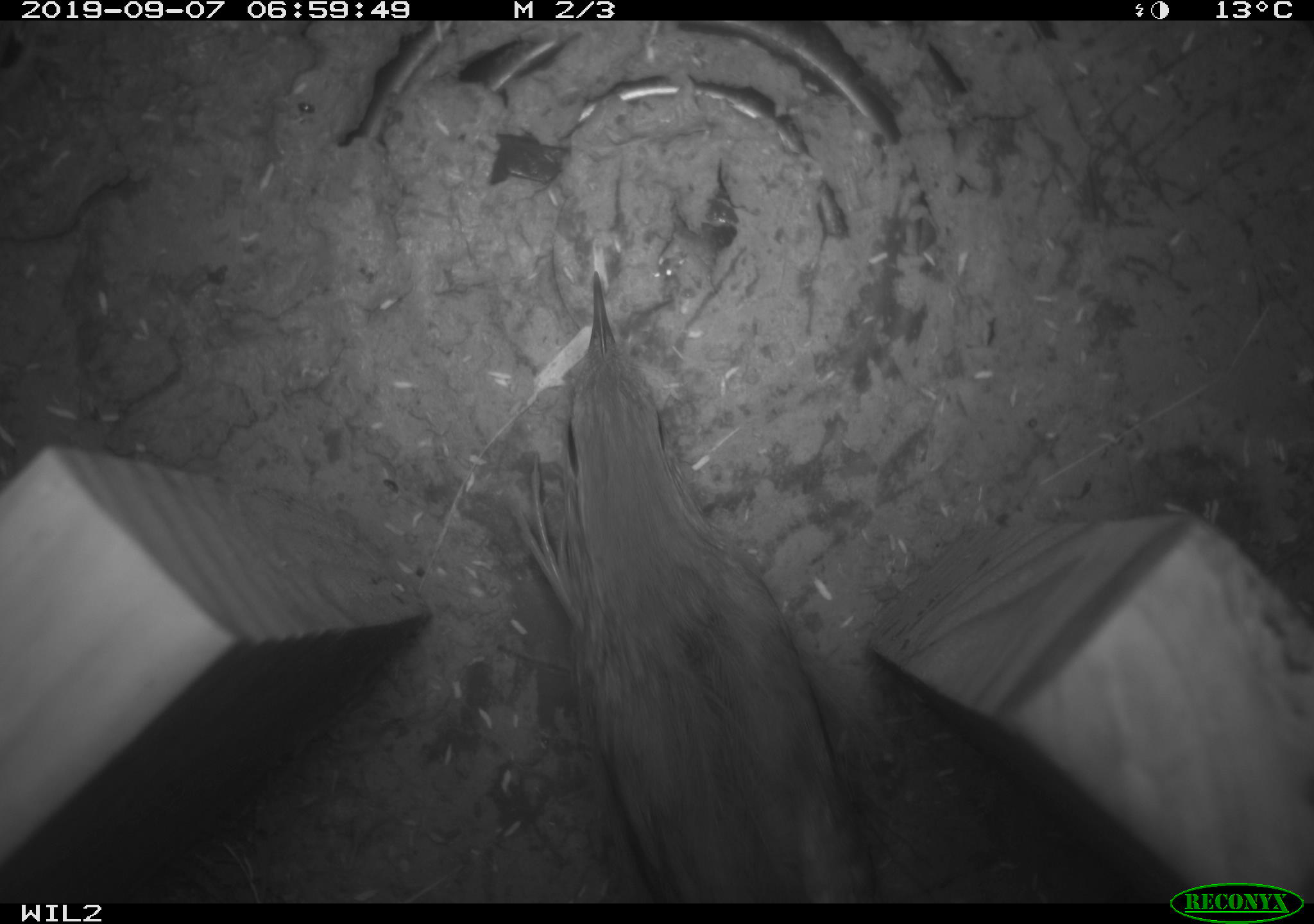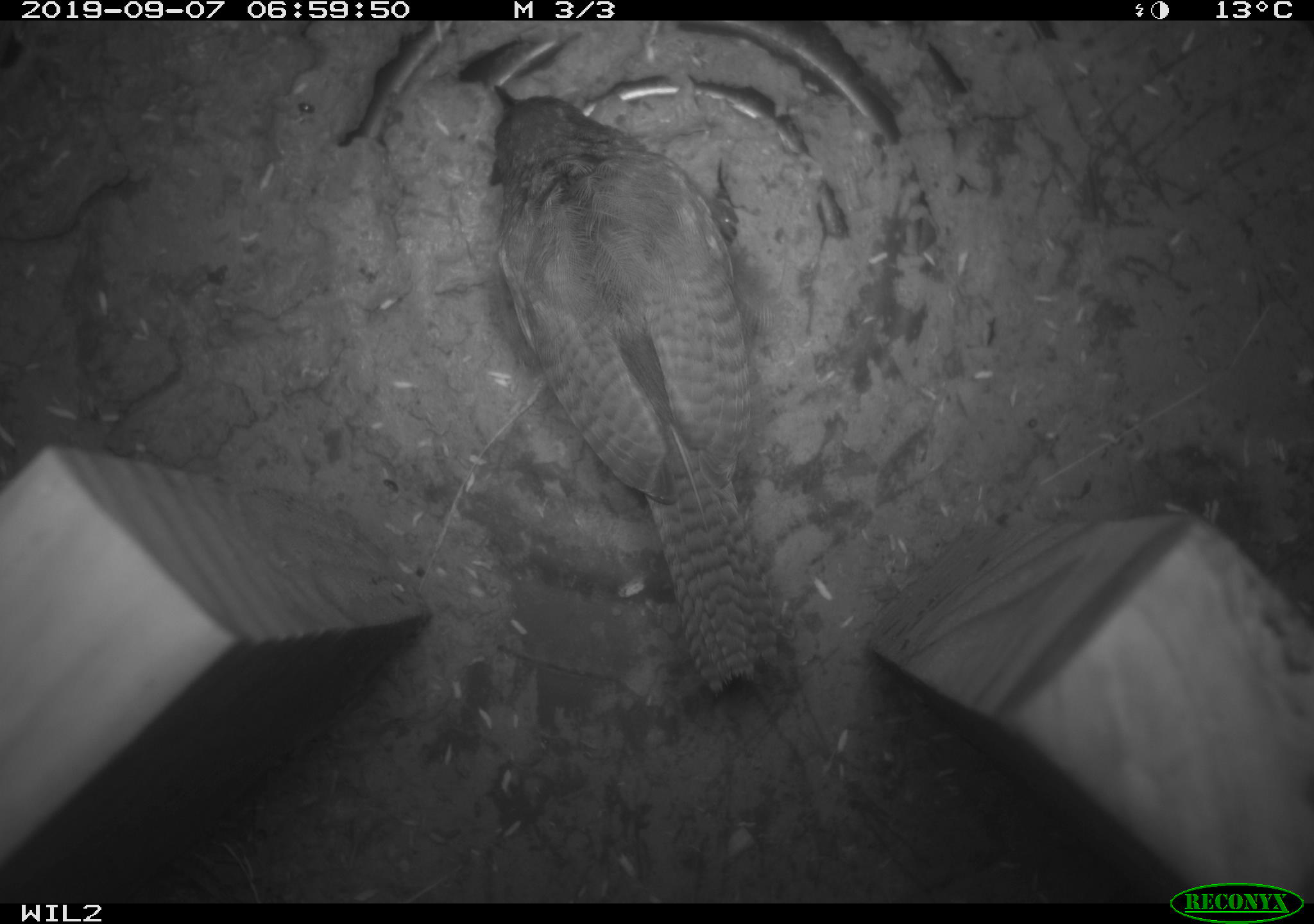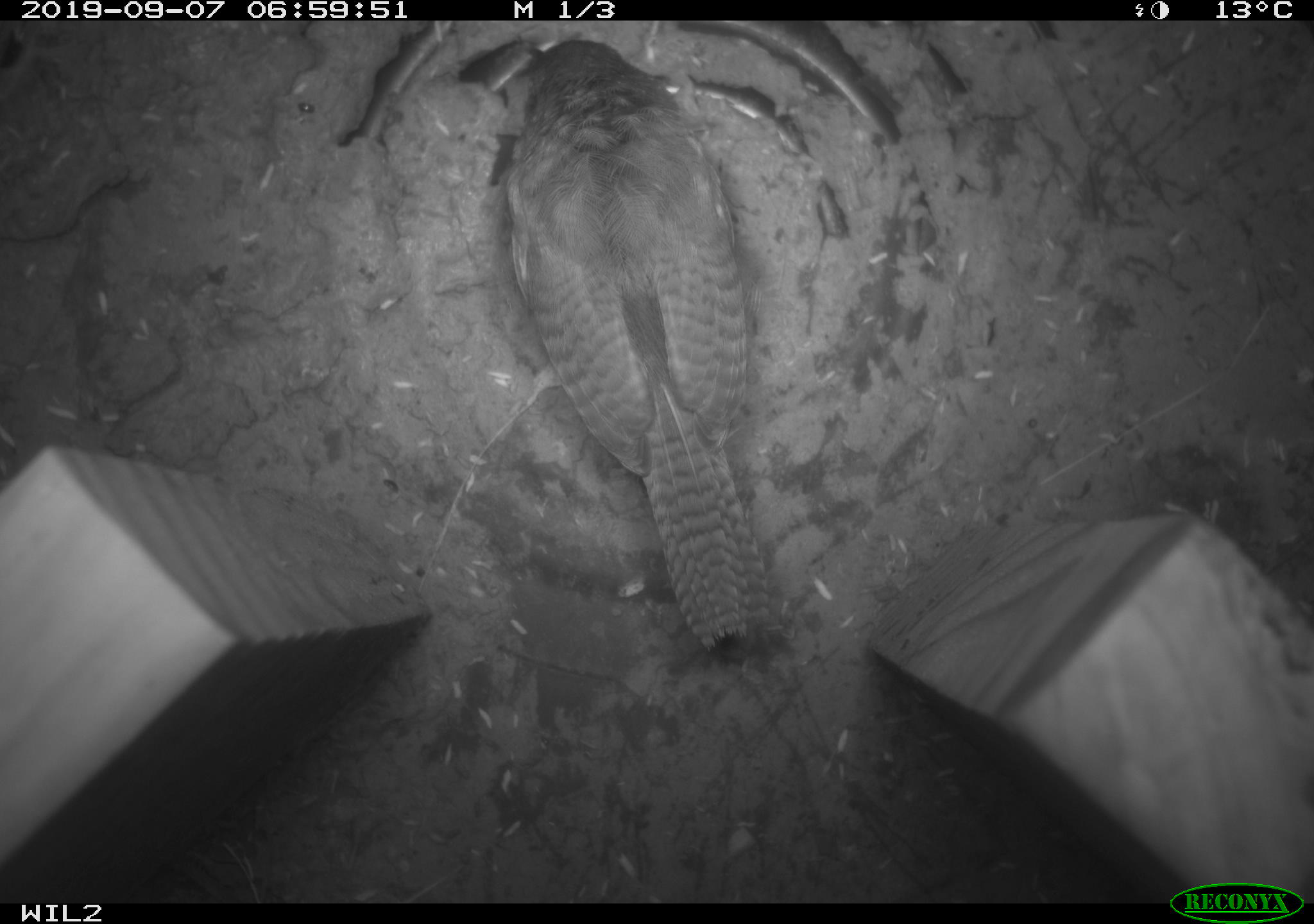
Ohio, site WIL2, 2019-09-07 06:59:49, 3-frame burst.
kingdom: Animalia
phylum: Chordata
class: Aves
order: Passeriformes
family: Troglodytidae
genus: Troglodytes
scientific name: Troglodytes aedon aedon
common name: northern house wren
Northern house wren (Troglodytes aedon aedon).